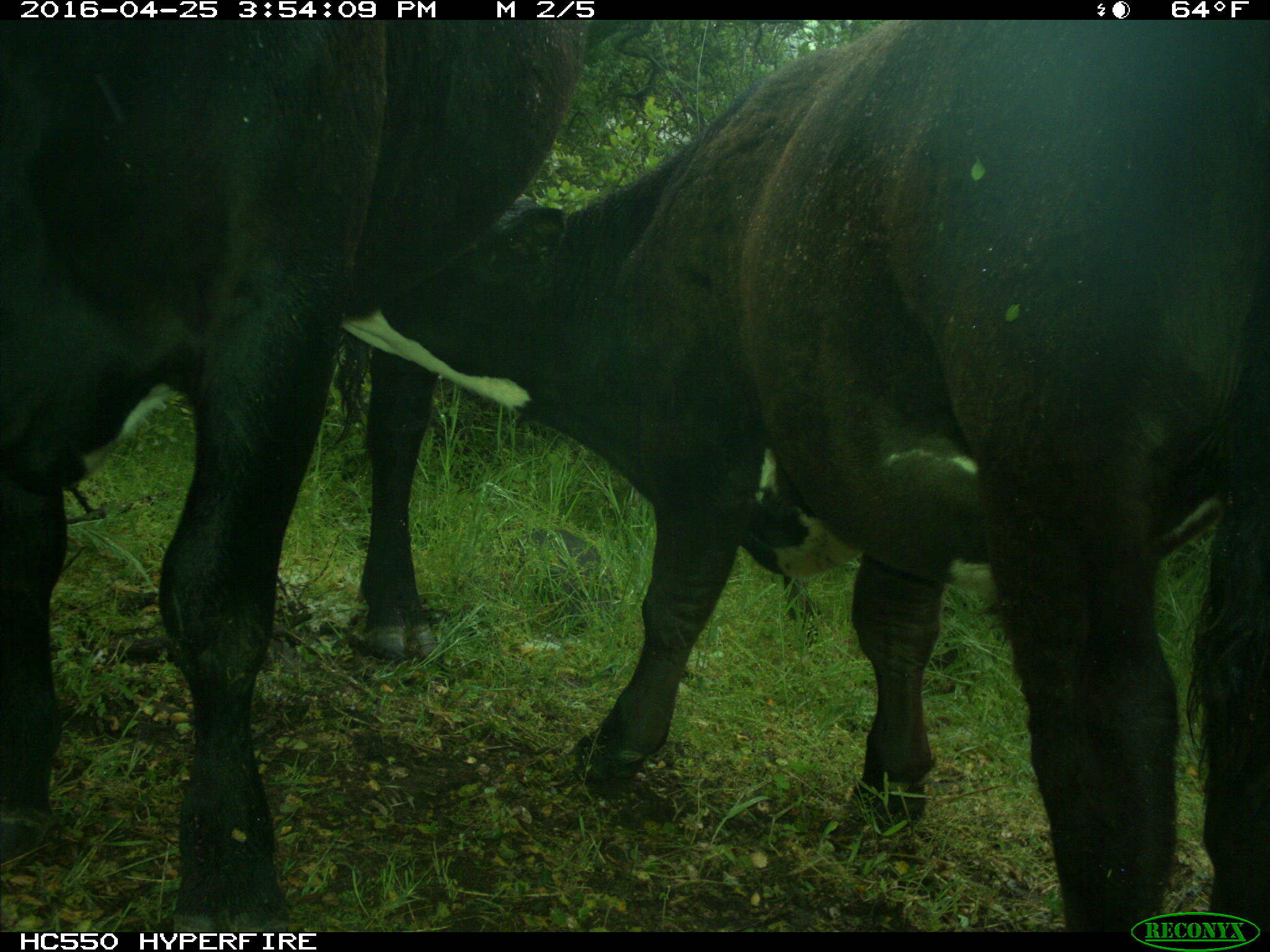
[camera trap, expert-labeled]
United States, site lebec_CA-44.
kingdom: Animalia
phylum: Chordata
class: Mammalia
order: Artiodactyla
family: Bovidae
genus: Bos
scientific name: Bos taurus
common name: domestic cow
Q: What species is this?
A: Bos taurus (domestic cow).